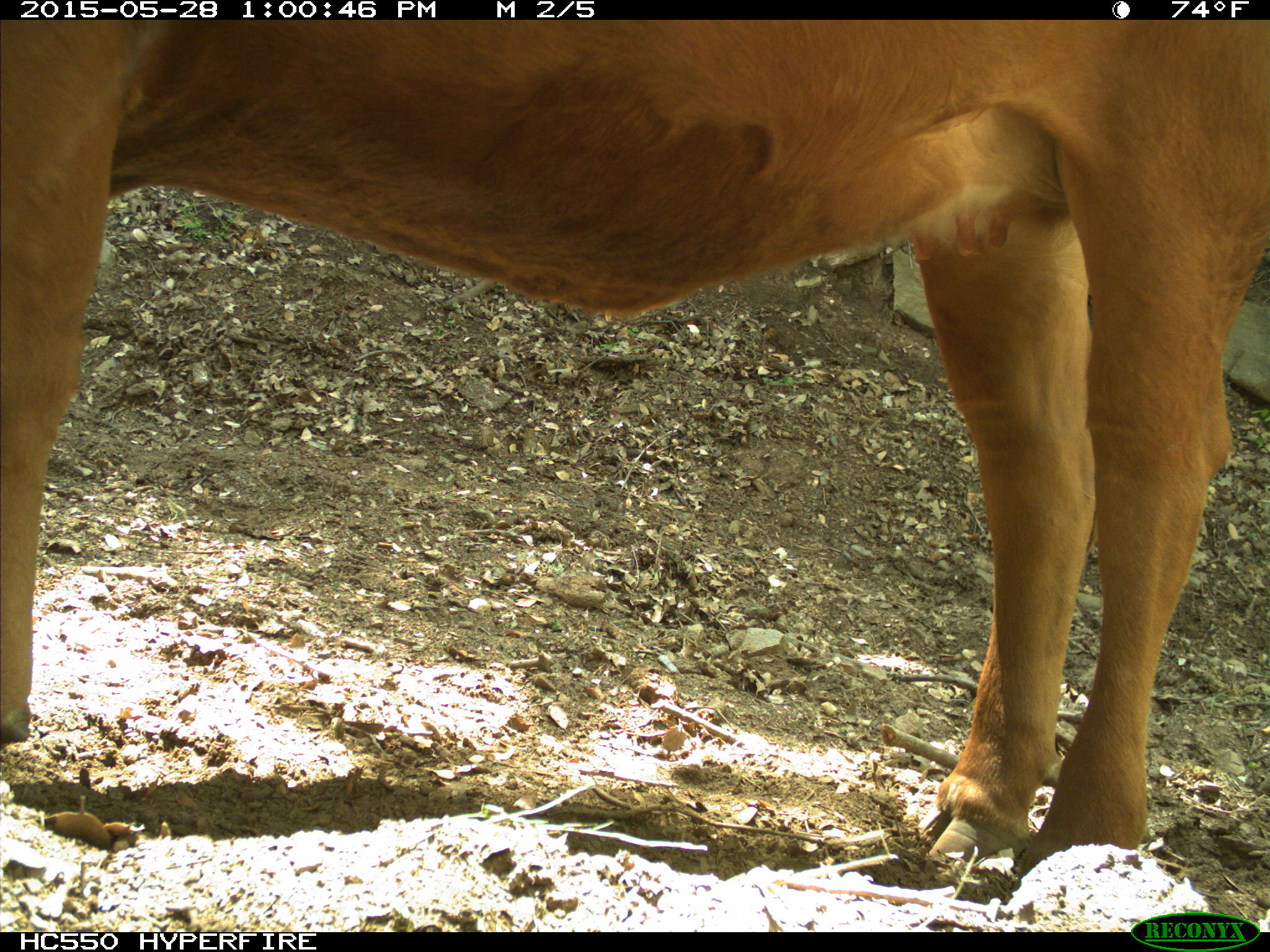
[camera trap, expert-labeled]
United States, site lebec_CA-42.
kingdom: Animalia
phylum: Chordata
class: Mammalia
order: Artiodactyla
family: Bovidae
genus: Bos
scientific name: Bos taurus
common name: domestic cow